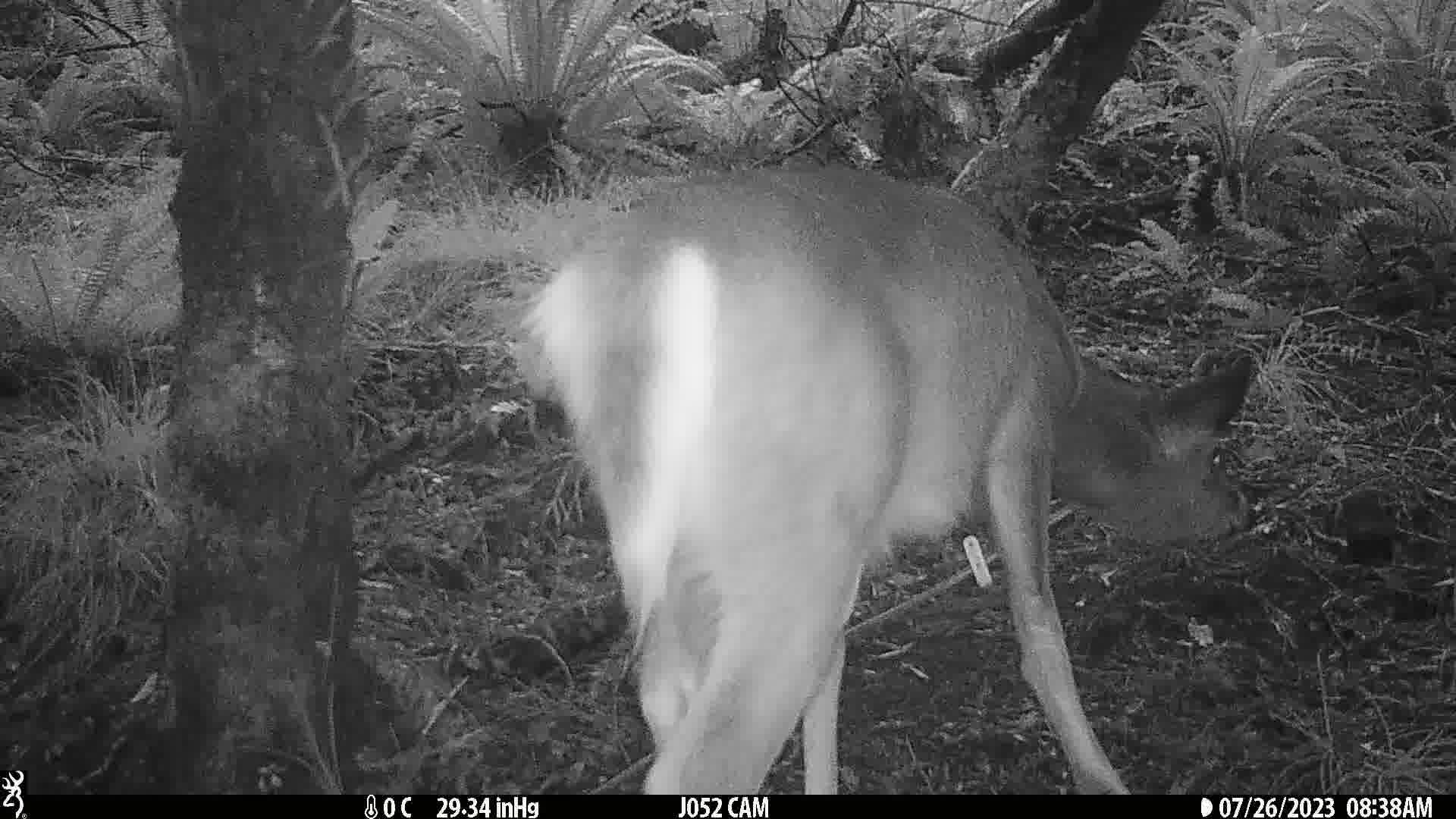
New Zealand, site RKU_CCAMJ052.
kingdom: Animalia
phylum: Chordata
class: Mammalia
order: Artiodactyla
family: Cervidae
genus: Odocoileus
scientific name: Odocoileus virginianus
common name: white-tailed deer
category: white tailed deer